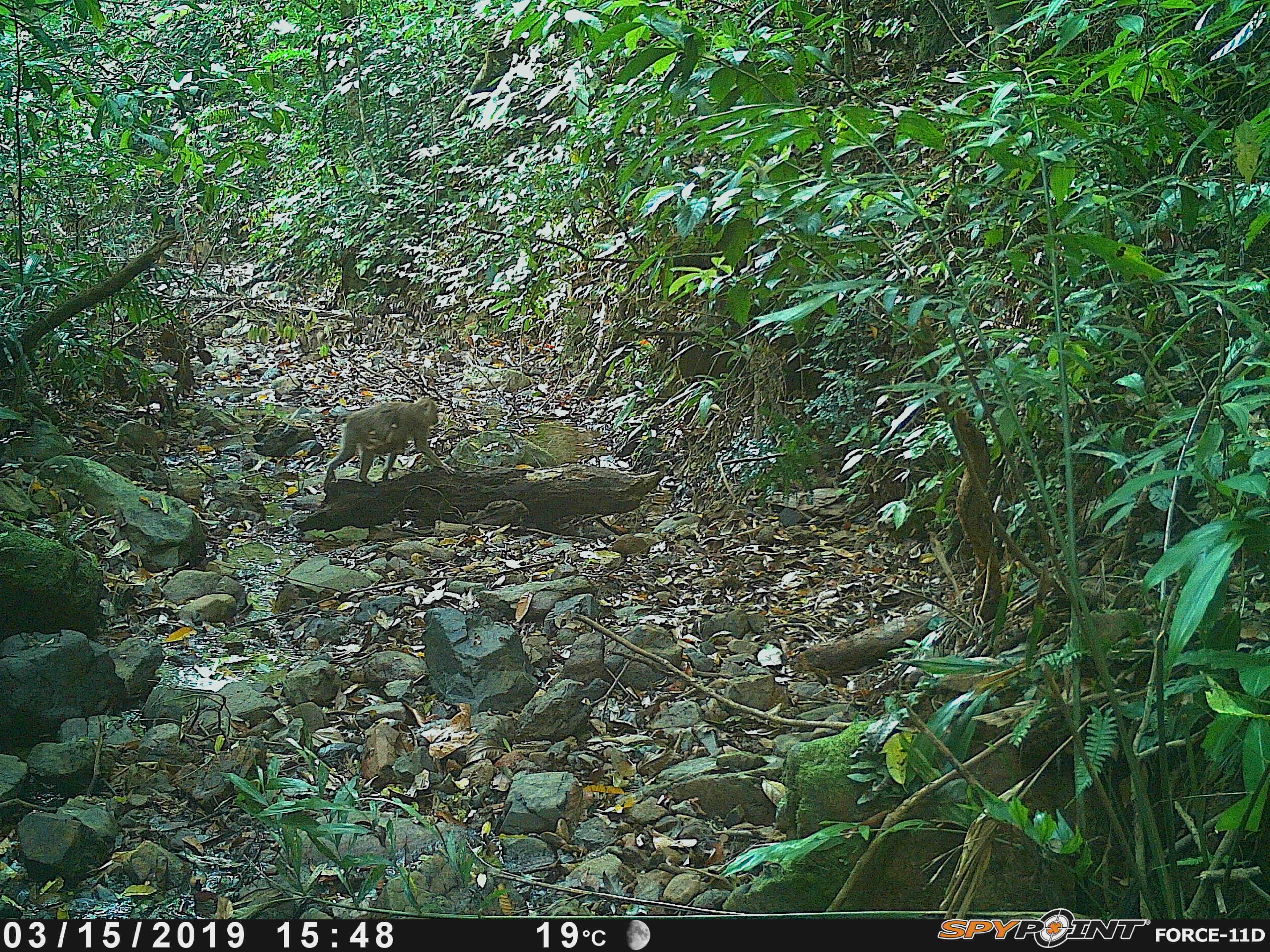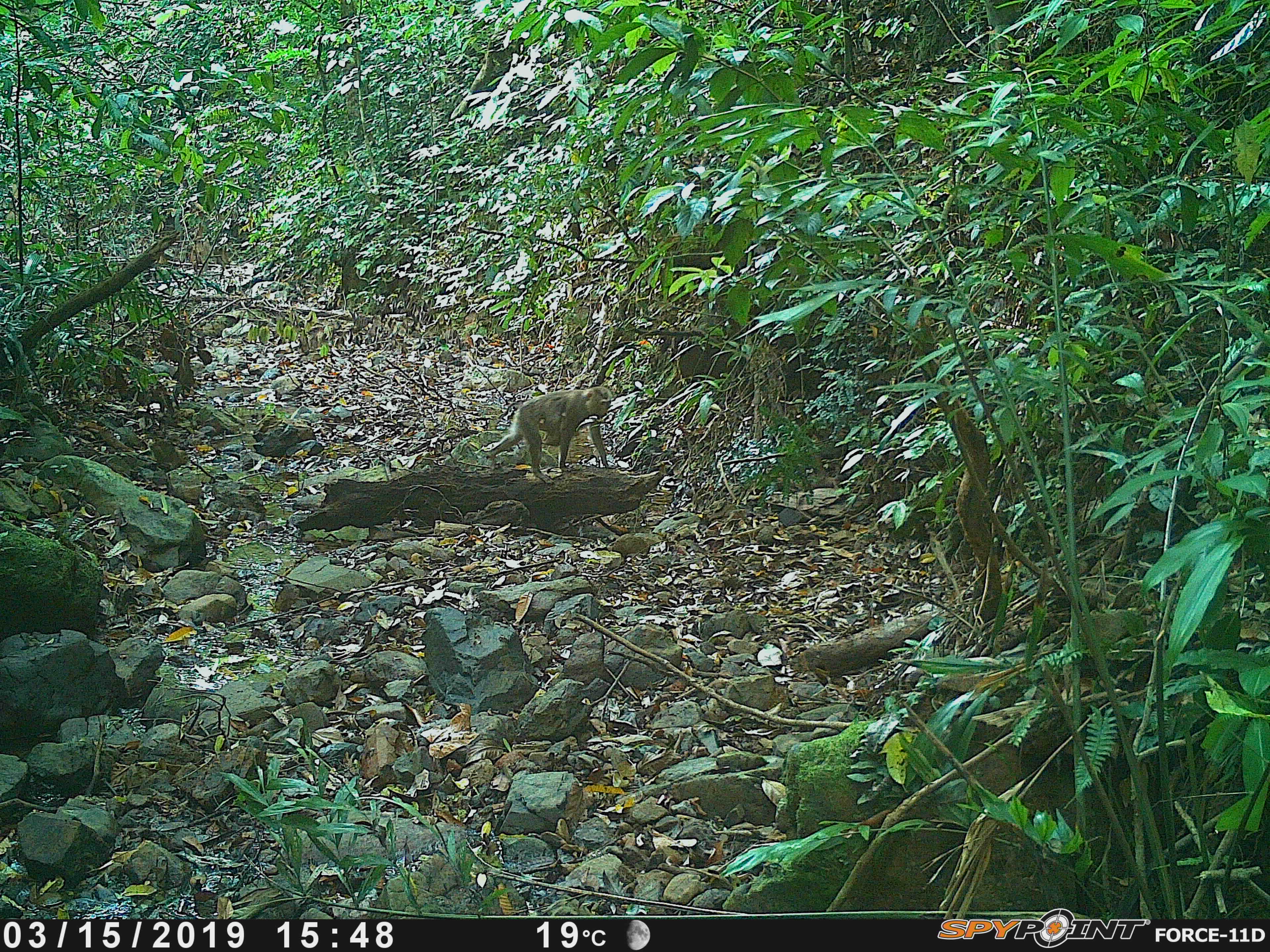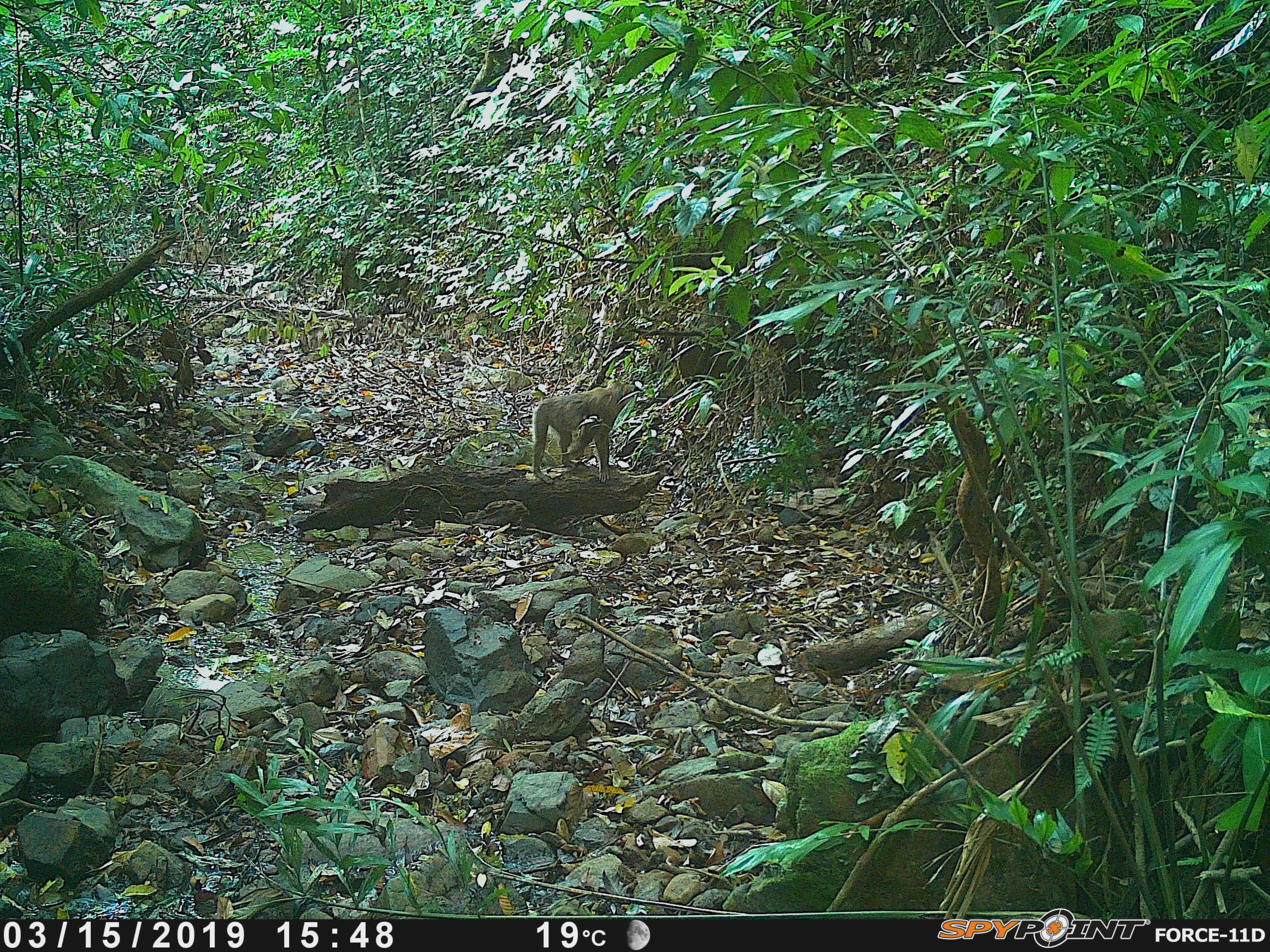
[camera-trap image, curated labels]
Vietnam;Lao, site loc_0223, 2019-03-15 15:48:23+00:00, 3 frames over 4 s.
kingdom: Animalia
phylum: Chordata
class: Mammalia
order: Primates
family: Cercopithecidae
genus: Macaca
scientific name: Macaca nemestrina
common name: pig-tailed macaque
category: pig tailed macaque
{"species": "pig tailed macaque (pig-tailed macaque) (Macaca nemestrina)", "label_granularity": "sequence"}